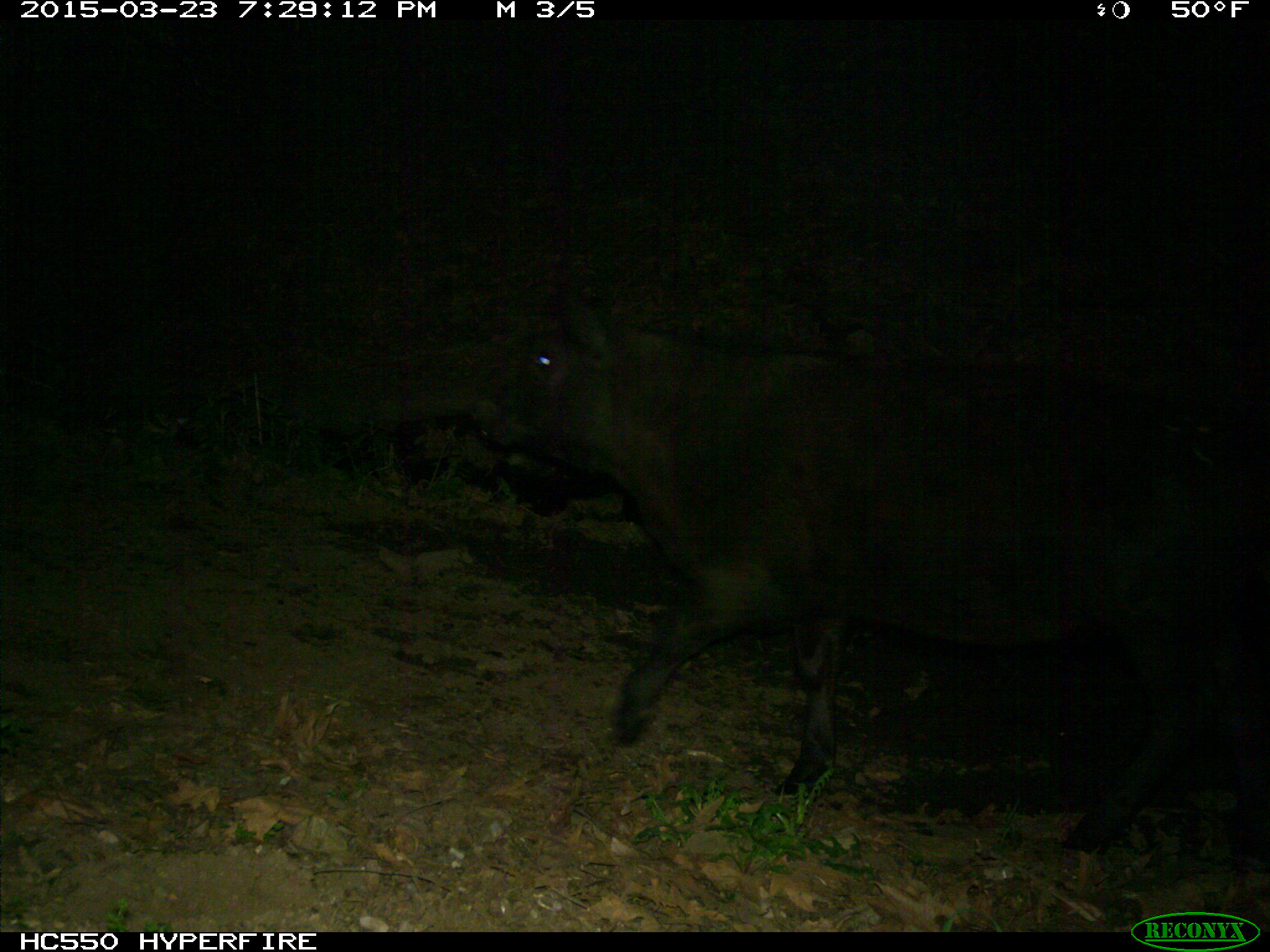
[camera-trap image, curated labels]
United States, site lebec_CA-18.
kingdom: Animalia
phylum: Chordata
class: Mammalia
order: Artiodactyla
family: Bovidae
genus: Bos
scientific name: Bos taurus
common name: domestic cow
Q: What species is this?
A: Bos taurus (domestic cow).